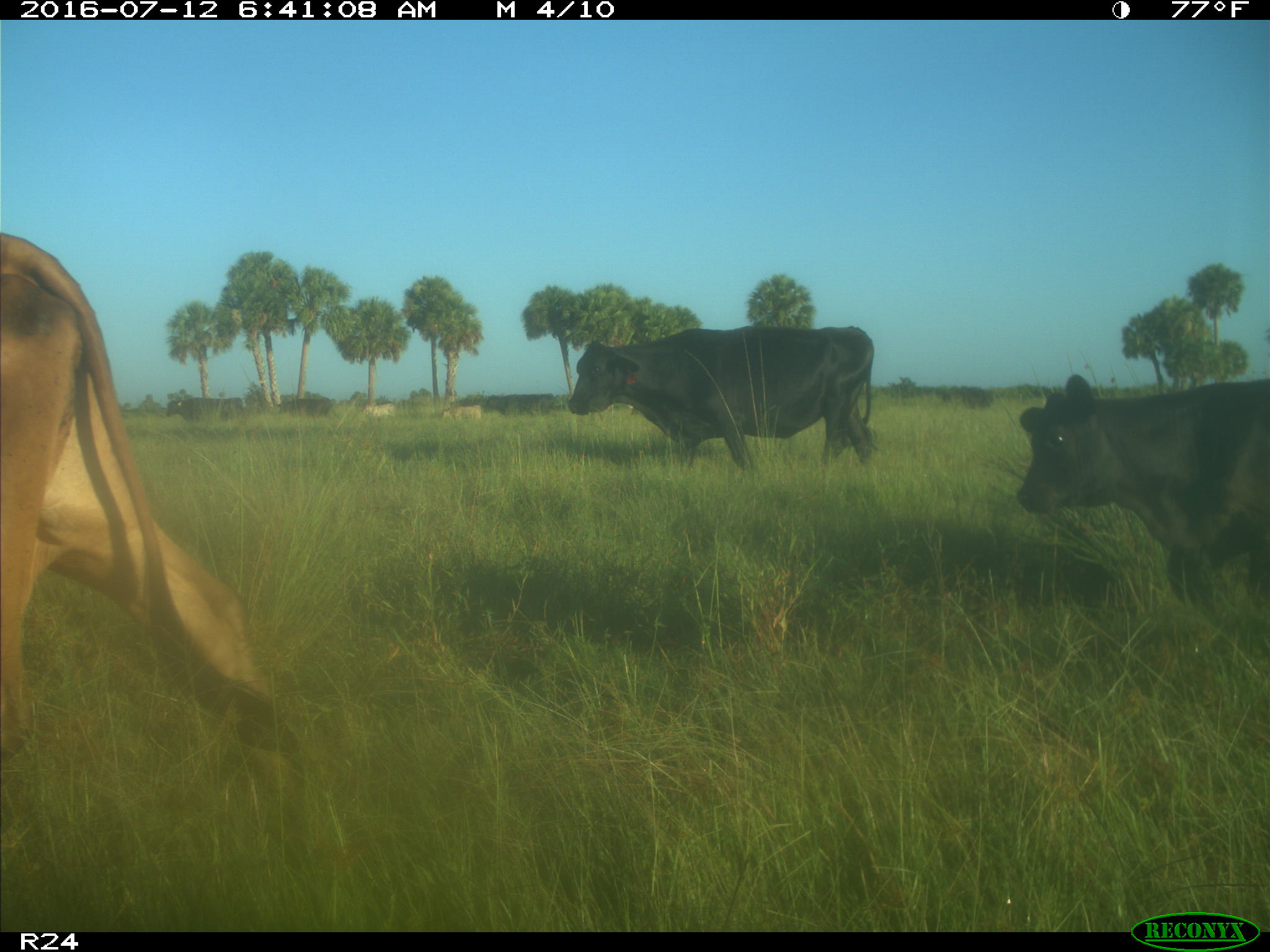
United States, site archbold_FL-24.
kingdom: Animalia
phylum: Chordata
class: Mammalia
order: Artiodactyla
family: Bovidae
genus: Bos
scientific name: Bos taurus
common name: domestic cow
Bos taurus (domestic cow).